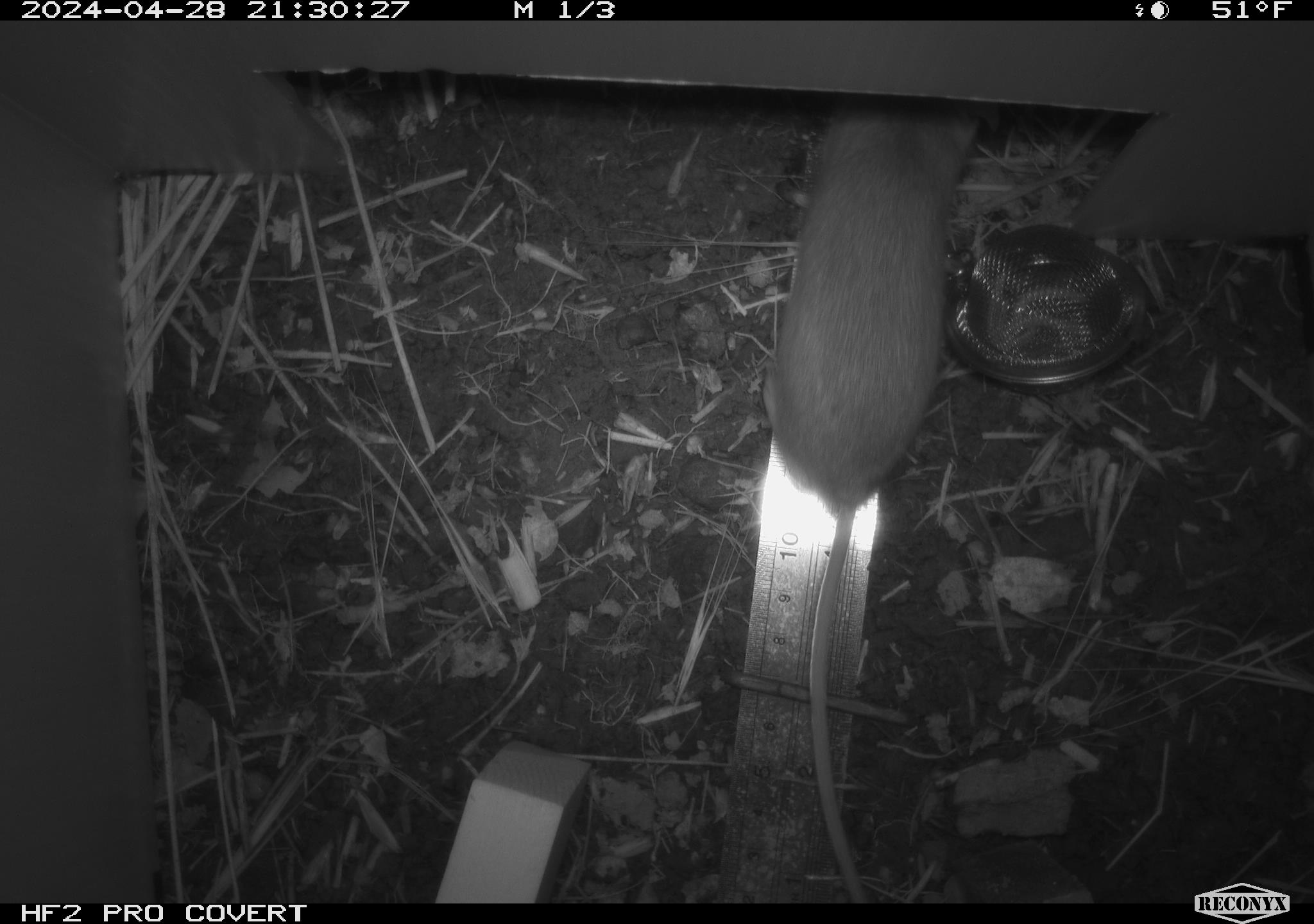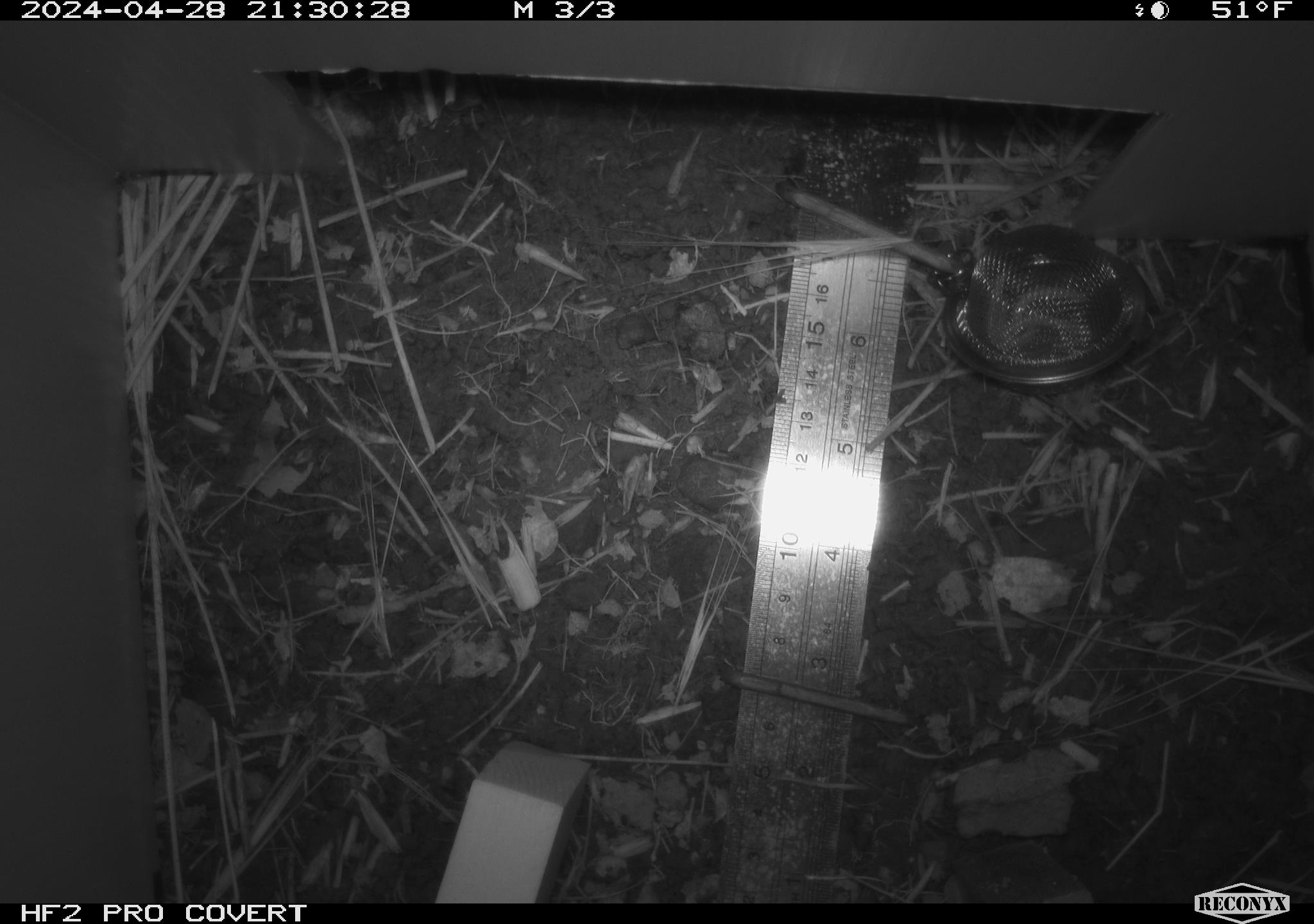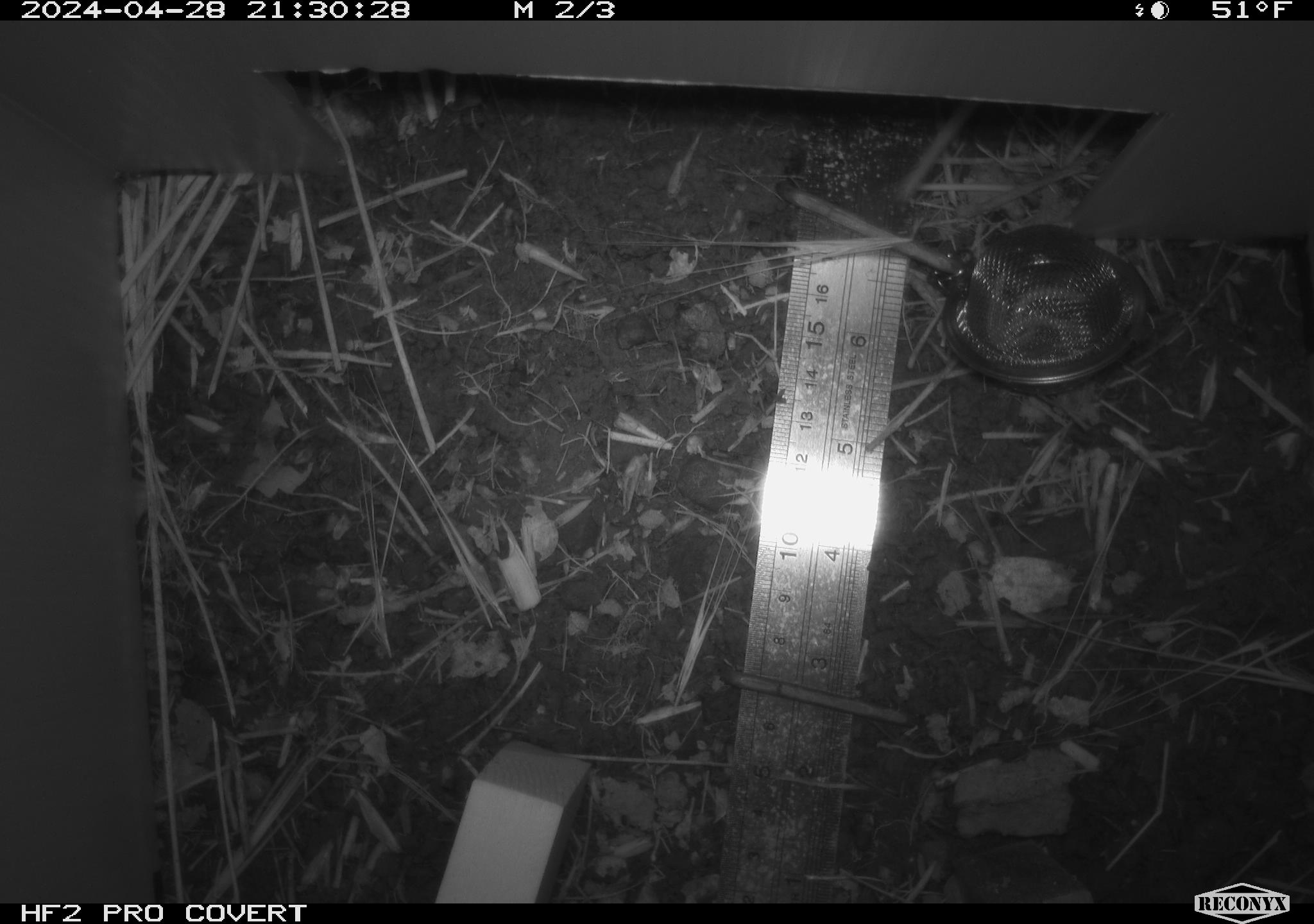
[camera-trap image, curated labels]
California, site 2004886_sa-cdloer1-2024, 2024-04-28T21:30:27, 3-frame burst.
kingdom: Animalia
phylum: Chordata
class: Mammalia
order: Rodentia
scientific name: Rodentia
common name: mouse species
Mouse species (Rodentia).